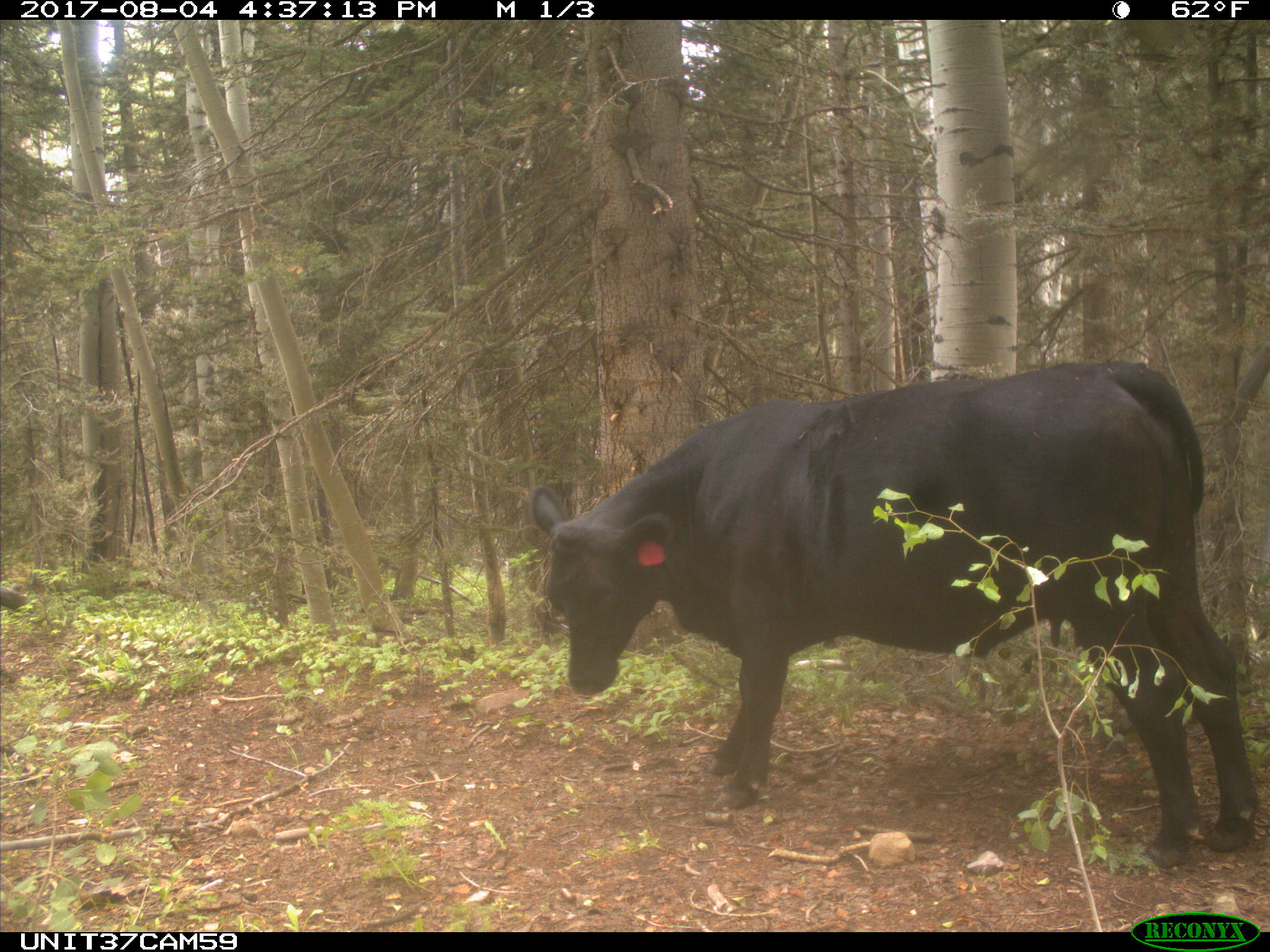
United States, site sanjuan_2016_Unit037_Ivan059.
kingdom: Animalia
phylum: Chordata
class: Mammalia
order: Artiodactyla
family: Bovidae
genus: Bos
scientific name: Bos taurus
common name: domestic cow